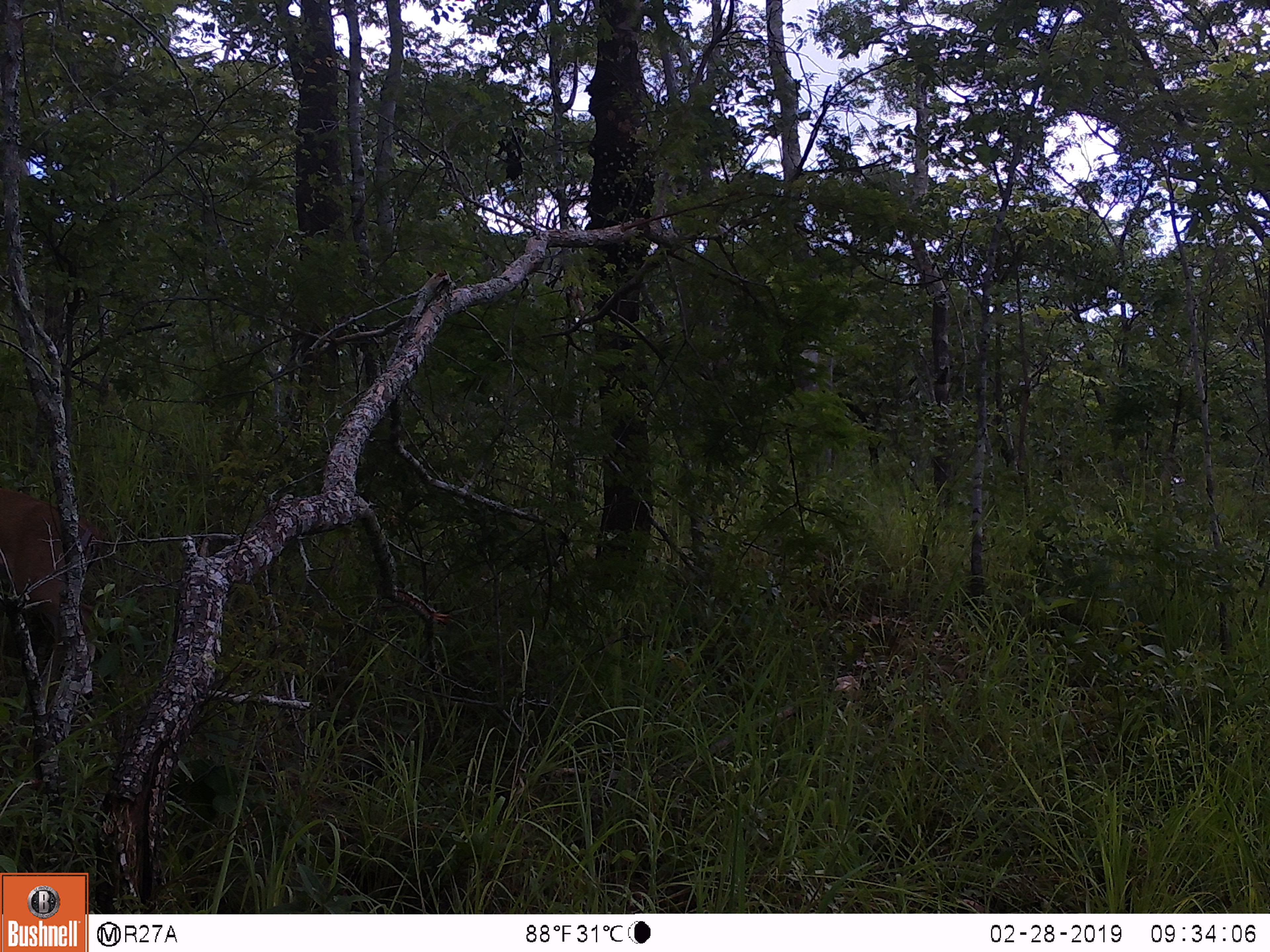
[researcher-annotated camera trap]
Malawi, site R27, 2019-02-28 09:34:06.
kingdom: Animalia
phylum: Chordata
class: Mammalia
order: Artiodactyla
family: Bovidae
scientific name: Antilopinae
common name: small antelope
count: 1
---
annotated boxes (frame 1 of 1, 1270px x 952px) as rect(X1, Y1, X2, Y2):
small antelope: rect(0, 467, 110, 704)